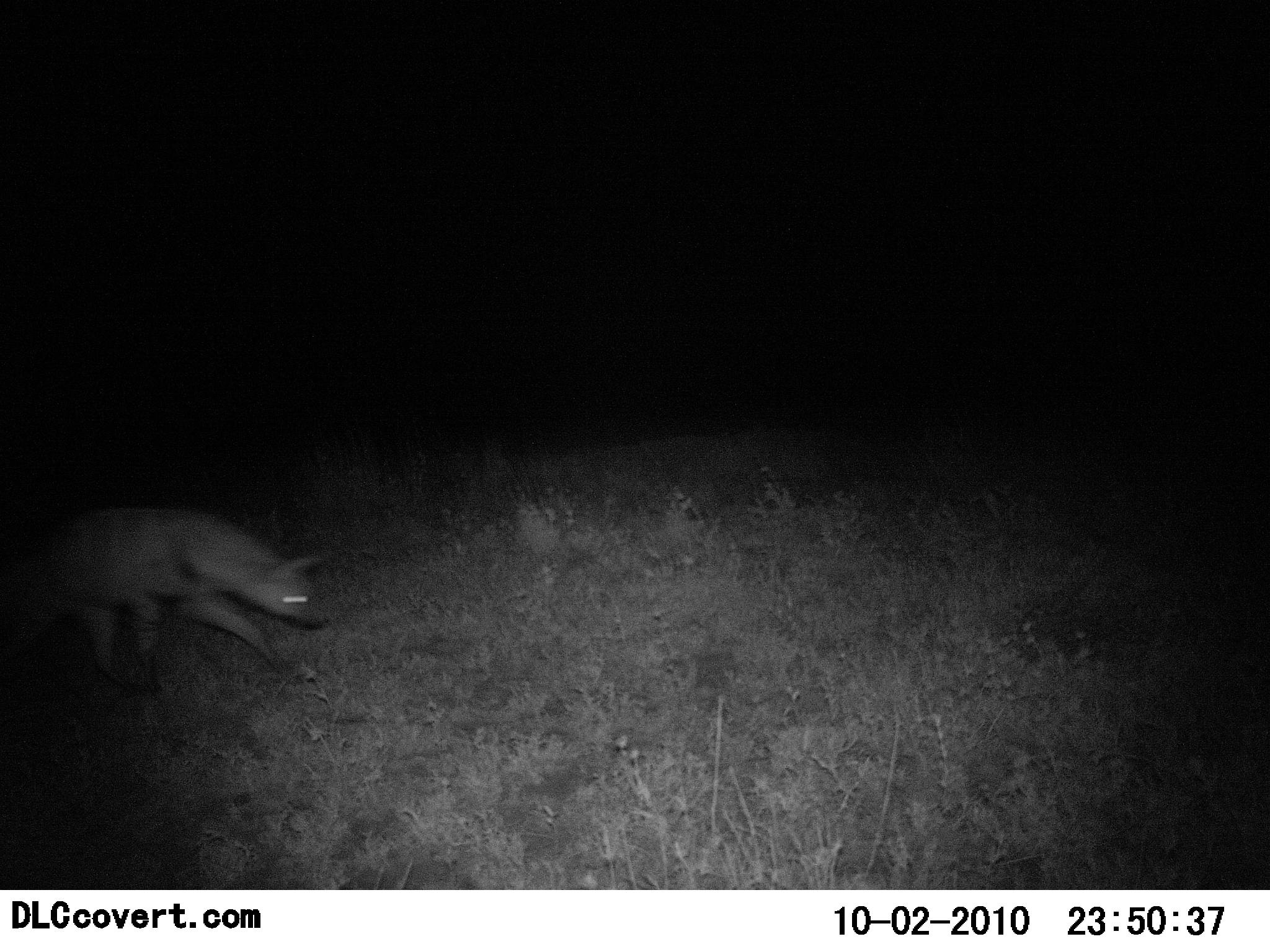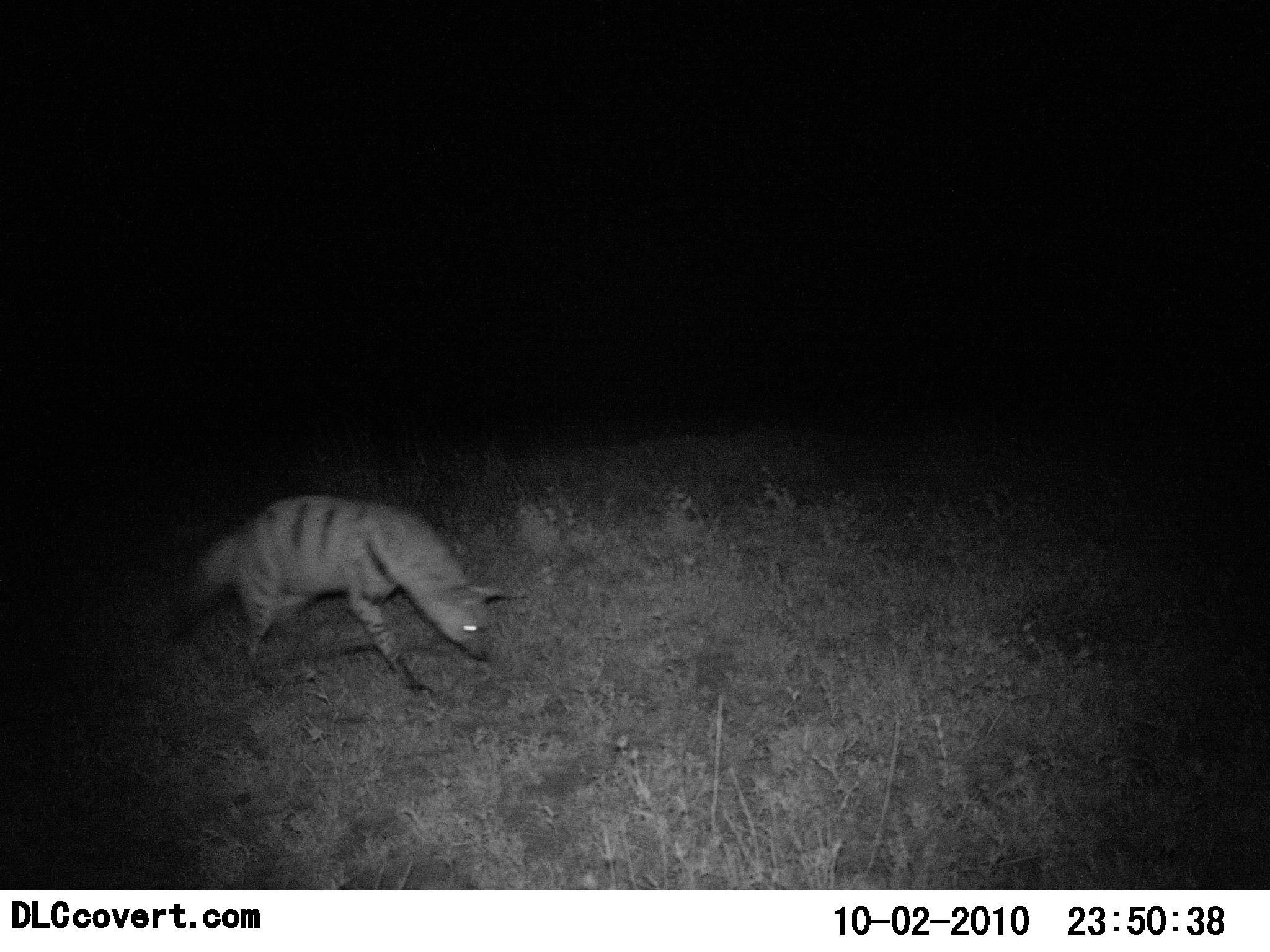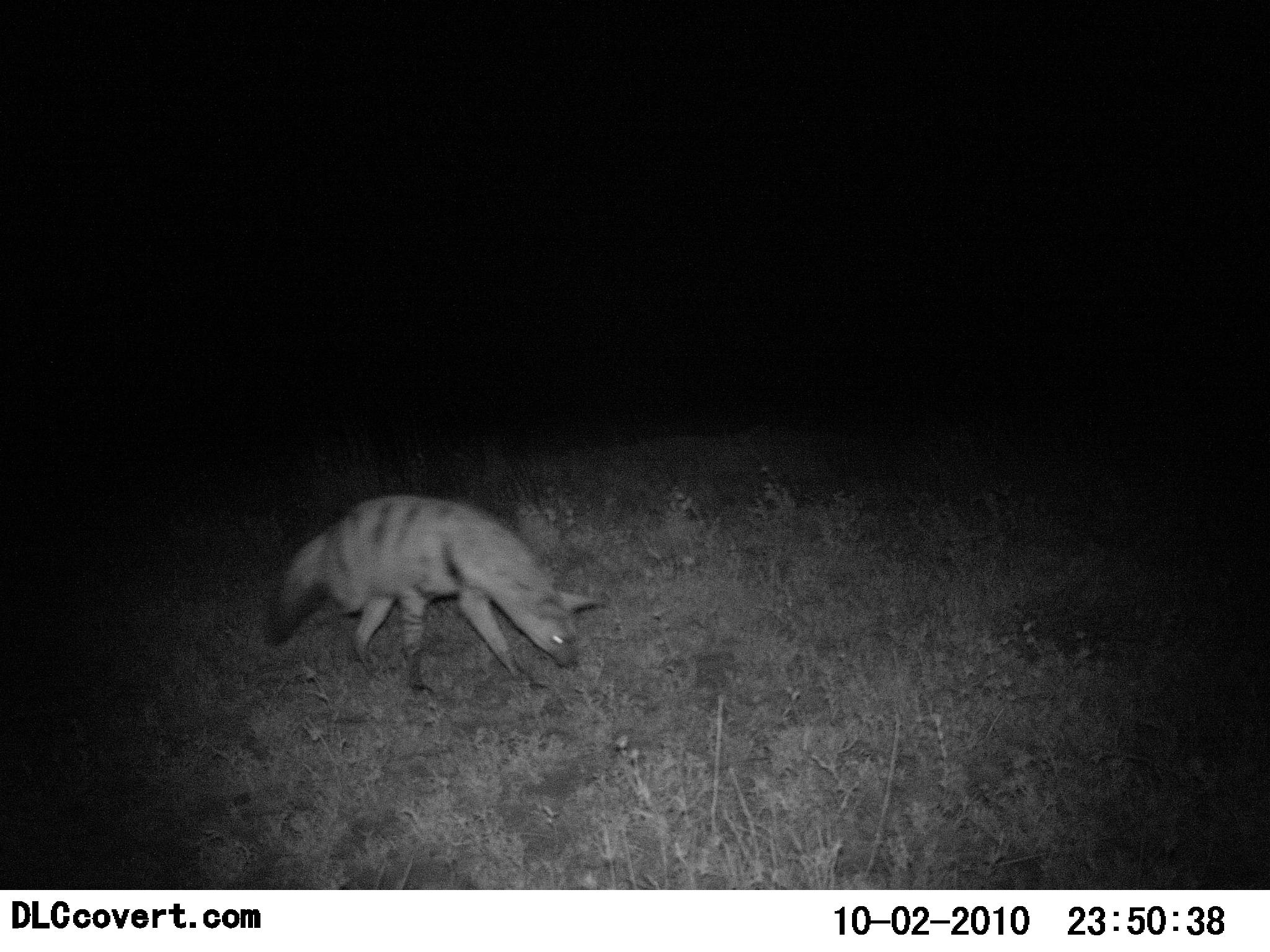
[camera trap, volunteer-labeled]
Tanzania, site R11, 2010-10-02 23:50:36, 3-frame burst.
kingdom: Animalia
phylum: Chordata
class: Mammalia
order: Carnivora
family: Hyaenidae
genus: Hyaena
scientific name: Hyaena hyaena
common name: striped hyena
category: hyenastriped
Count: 1.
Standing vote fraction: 0%.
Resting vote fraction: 0%.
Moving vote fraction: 100%.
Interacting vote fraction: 0%.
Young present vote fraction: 0%.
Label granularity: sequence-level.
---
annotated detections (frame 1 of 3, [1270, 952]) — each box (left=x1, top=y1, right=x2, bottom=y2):
animal: (left=0, top=503, right=335, bottom=699)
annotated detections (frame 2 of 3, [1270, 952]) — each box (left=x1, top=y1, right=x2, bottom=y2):
animal: (left=163, top=494, right=507, bottom=698)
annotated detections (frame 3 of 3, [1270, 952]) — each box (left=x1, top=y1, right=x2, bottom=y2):
animal: (left=262, top=494, right=605, bottom=696)